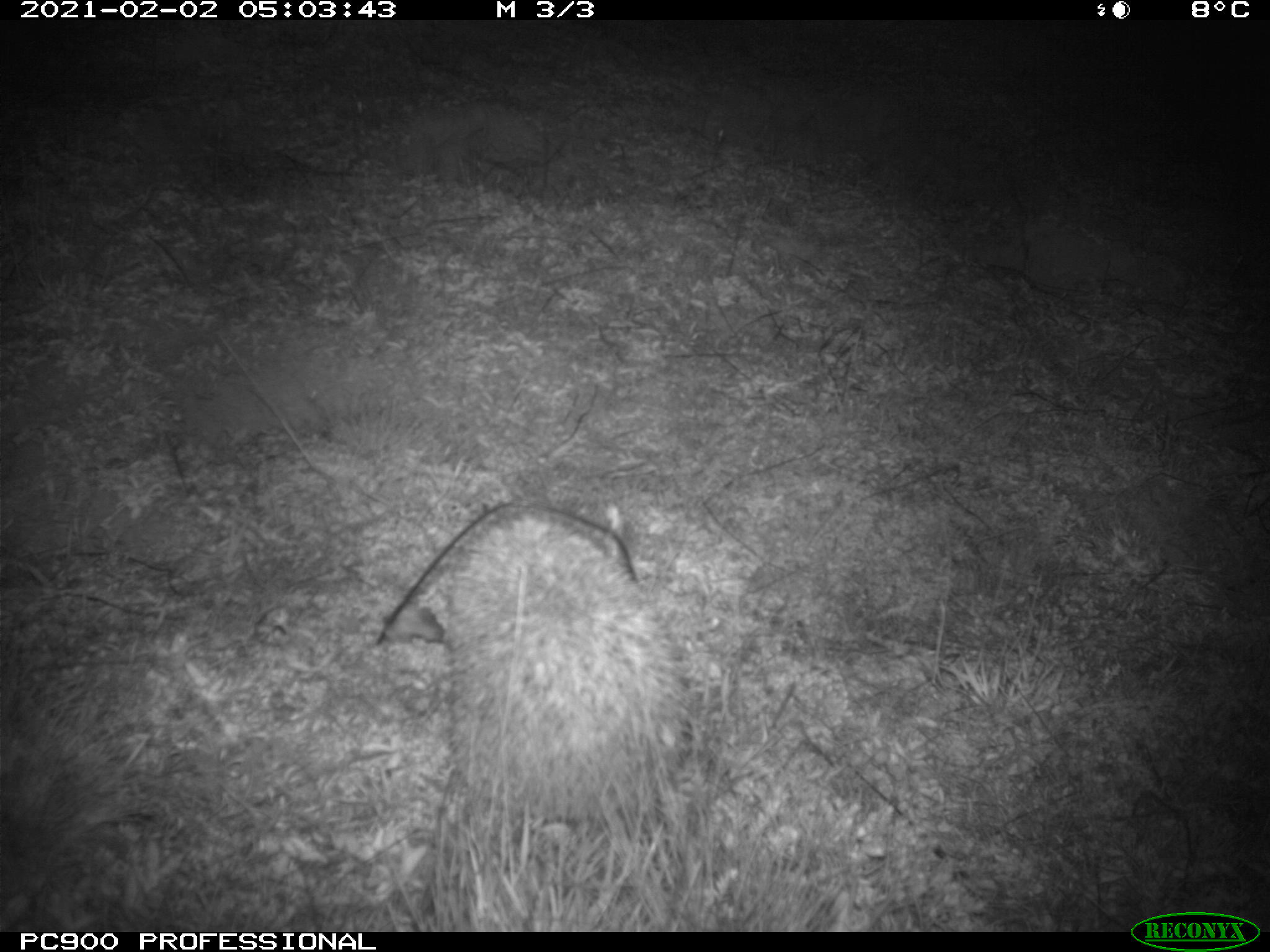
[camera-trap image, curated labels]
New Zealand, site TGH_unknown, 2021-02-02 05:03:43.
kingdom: Animalia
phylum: Chordata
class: Mammalia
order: Eulipotyphla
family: Erinaceidae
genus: Erinaceus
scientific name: Erinaceus europaeus europaeus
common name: european hedgehog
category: hedgehog